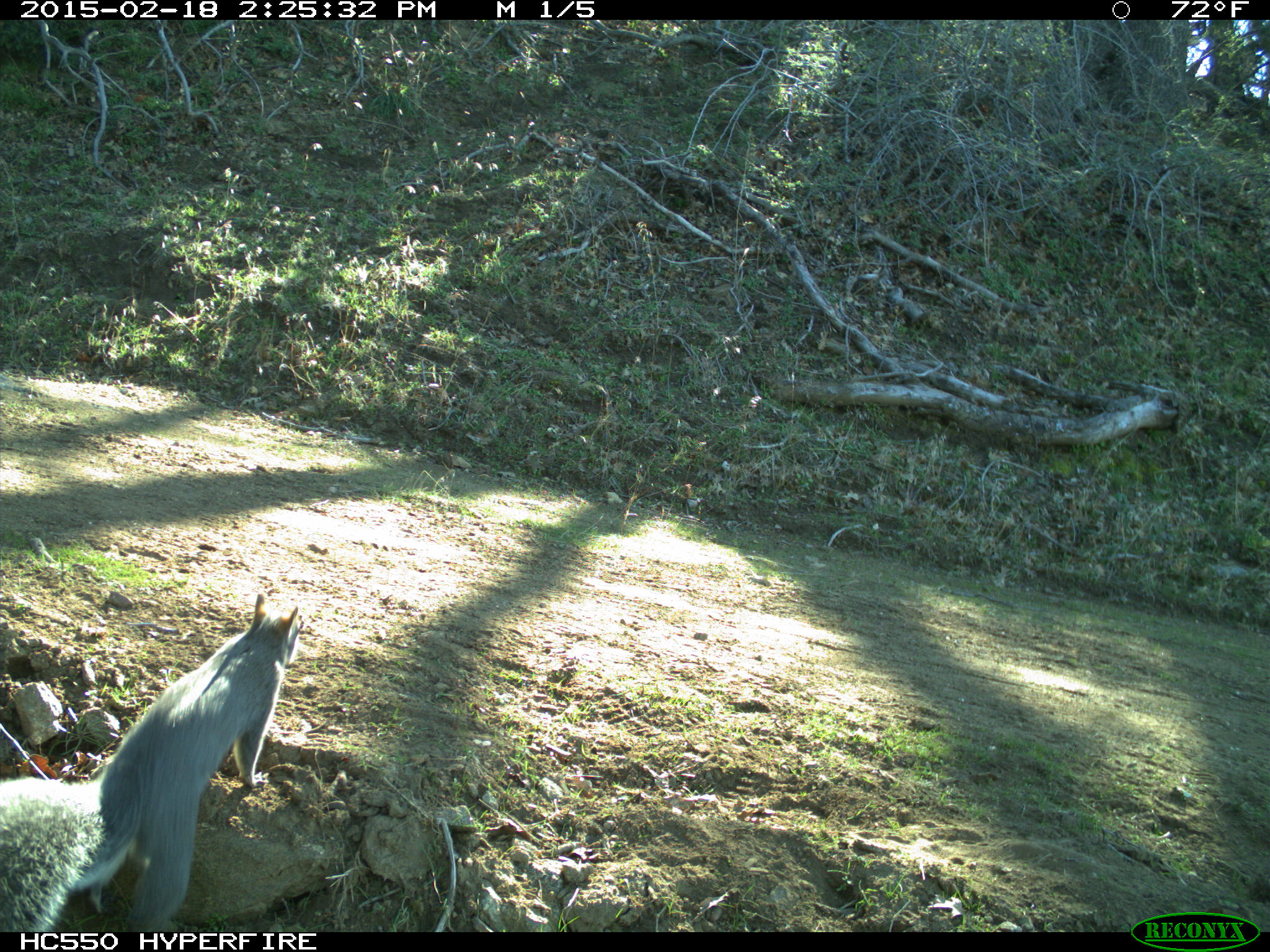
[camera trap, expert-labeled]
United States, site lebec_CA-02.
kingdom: Animalia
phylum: Chordata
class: Mammalia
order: Rodentia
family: Sciuridae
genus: Sciurus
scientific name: Sciurus carolinensis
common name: eastern gray squirrel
Sciurus carolinensis (eastern gray squirrel).